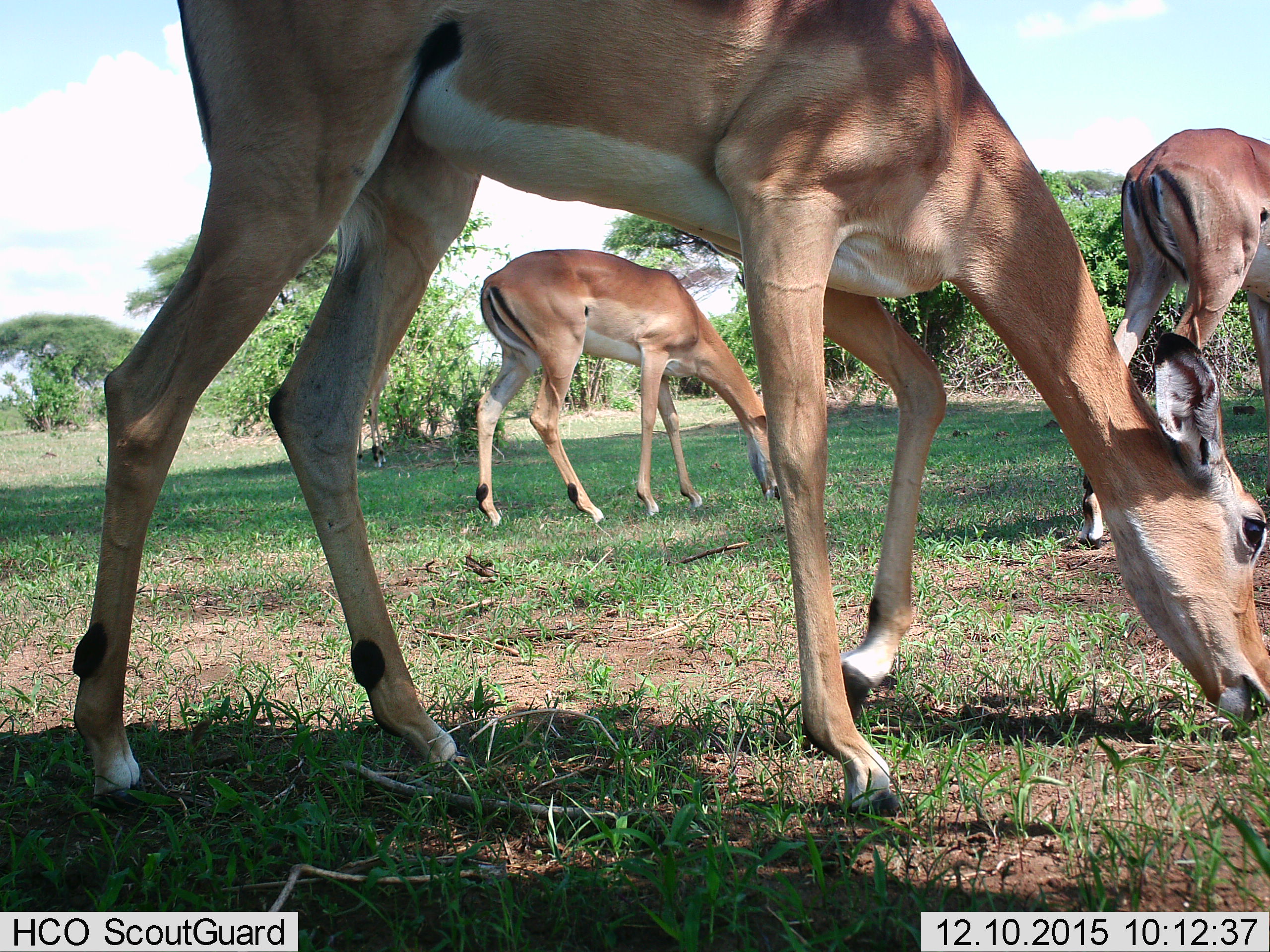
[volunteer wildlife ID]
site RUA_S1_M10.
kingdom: Animalia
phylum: Chordata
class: Mammalia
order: Artiodactyla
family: Bovidae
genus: Aepyceros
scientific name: Aepyceros melampus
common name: impala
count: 3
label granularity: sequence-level